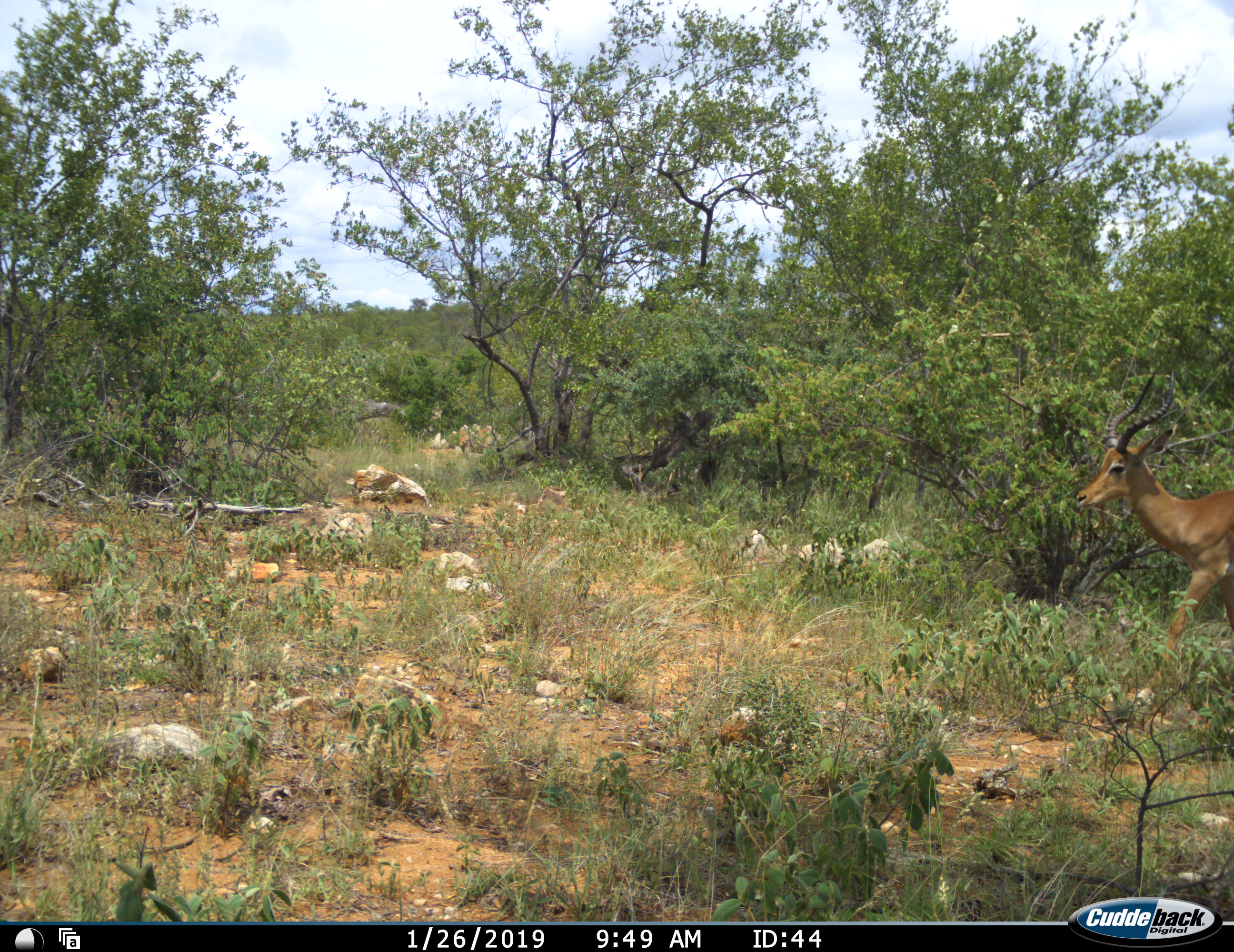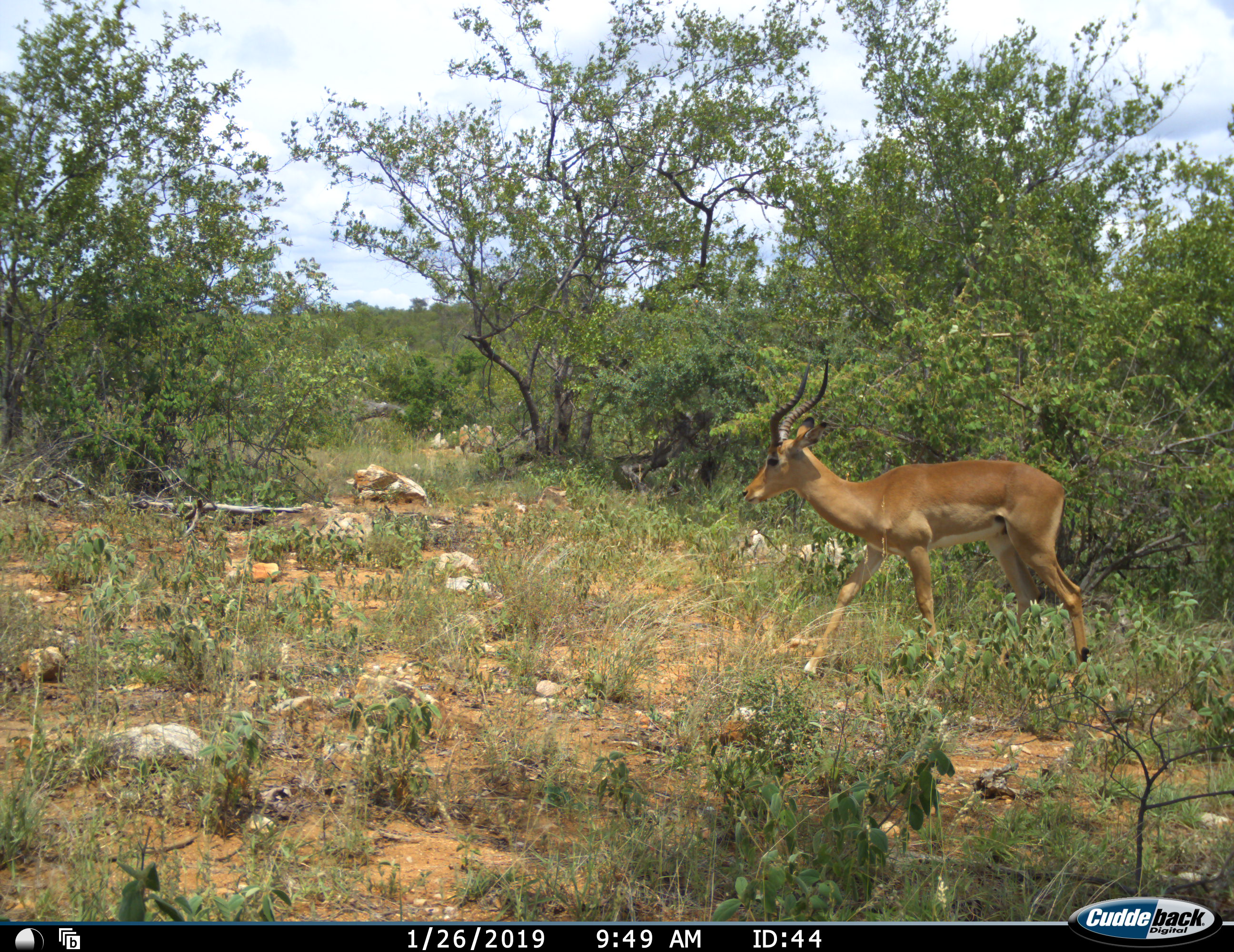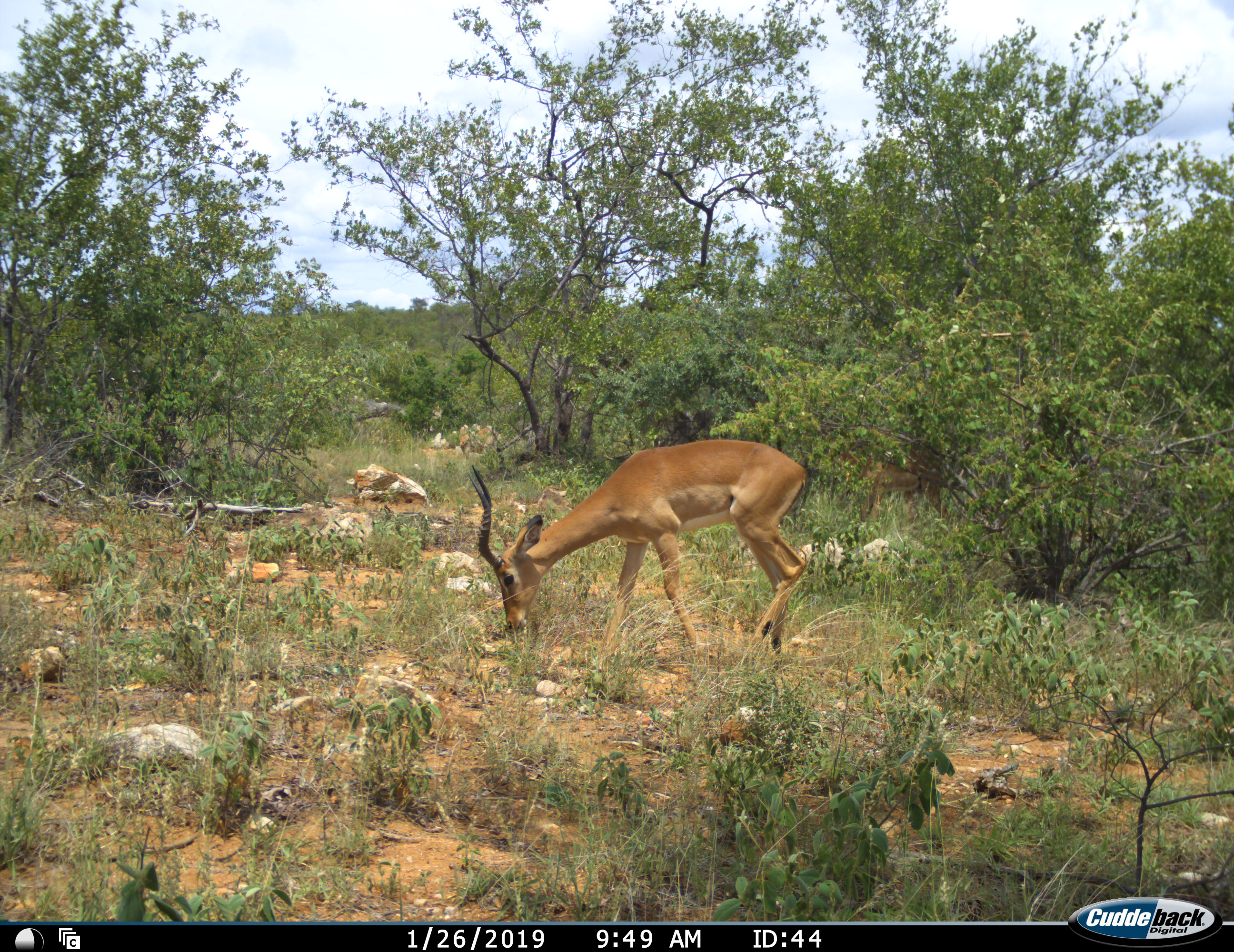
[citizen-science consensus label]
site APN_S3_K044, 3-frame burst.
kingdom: Animalia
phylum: Chordata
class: Mammalia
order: Artiodactyla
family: Bovidae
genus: Aepyceros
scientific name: Aepyceros melampus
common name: impala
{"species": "impala (Aepyceros melampus)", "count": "1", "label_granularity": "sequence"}